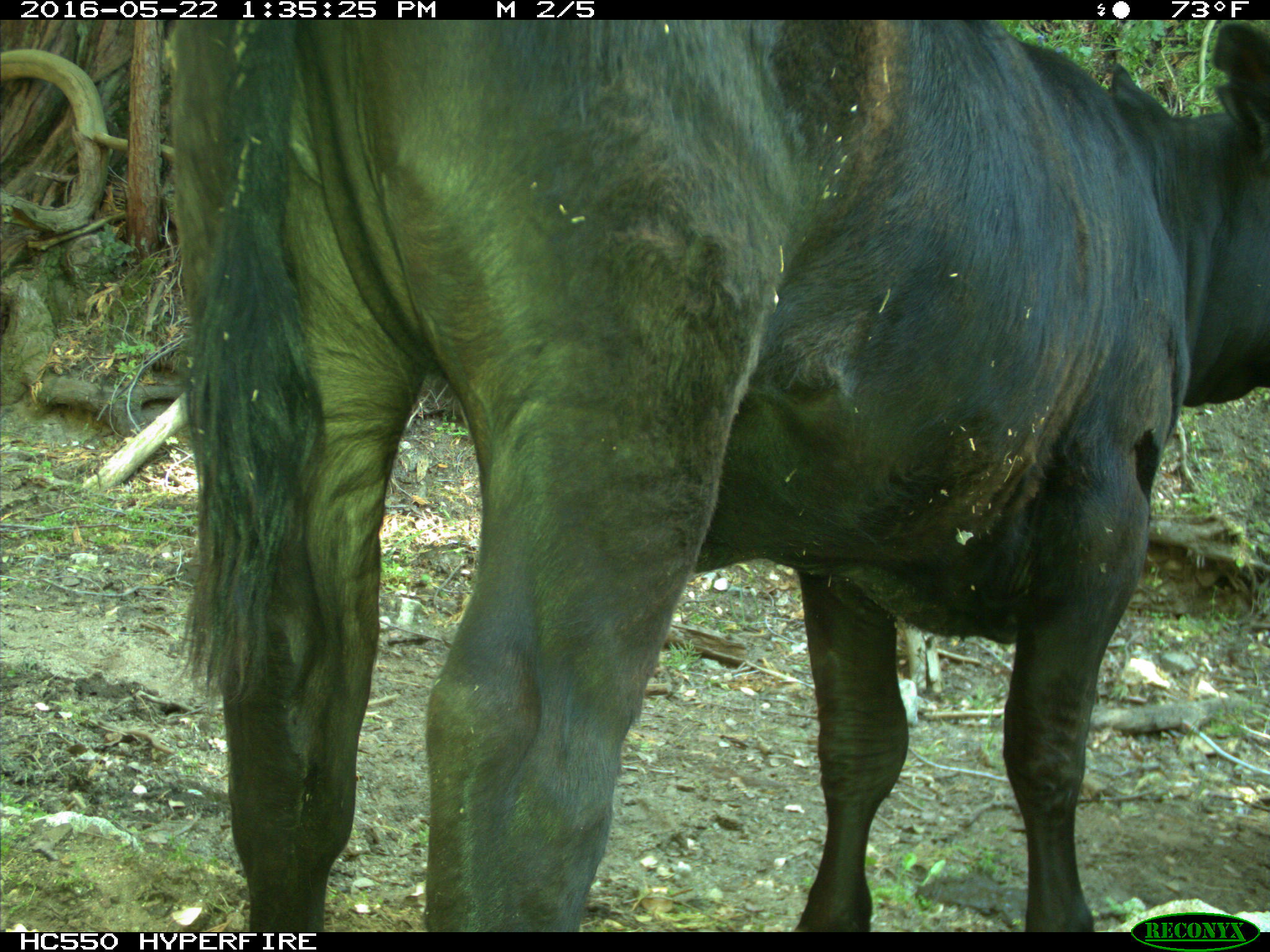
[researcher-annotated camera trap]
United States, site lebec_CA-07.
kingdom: Animalia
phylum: Chordata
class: Mammalia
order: Artiodactyla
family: Bovidae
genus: Bos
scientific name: Bos taurus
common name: domestic cow